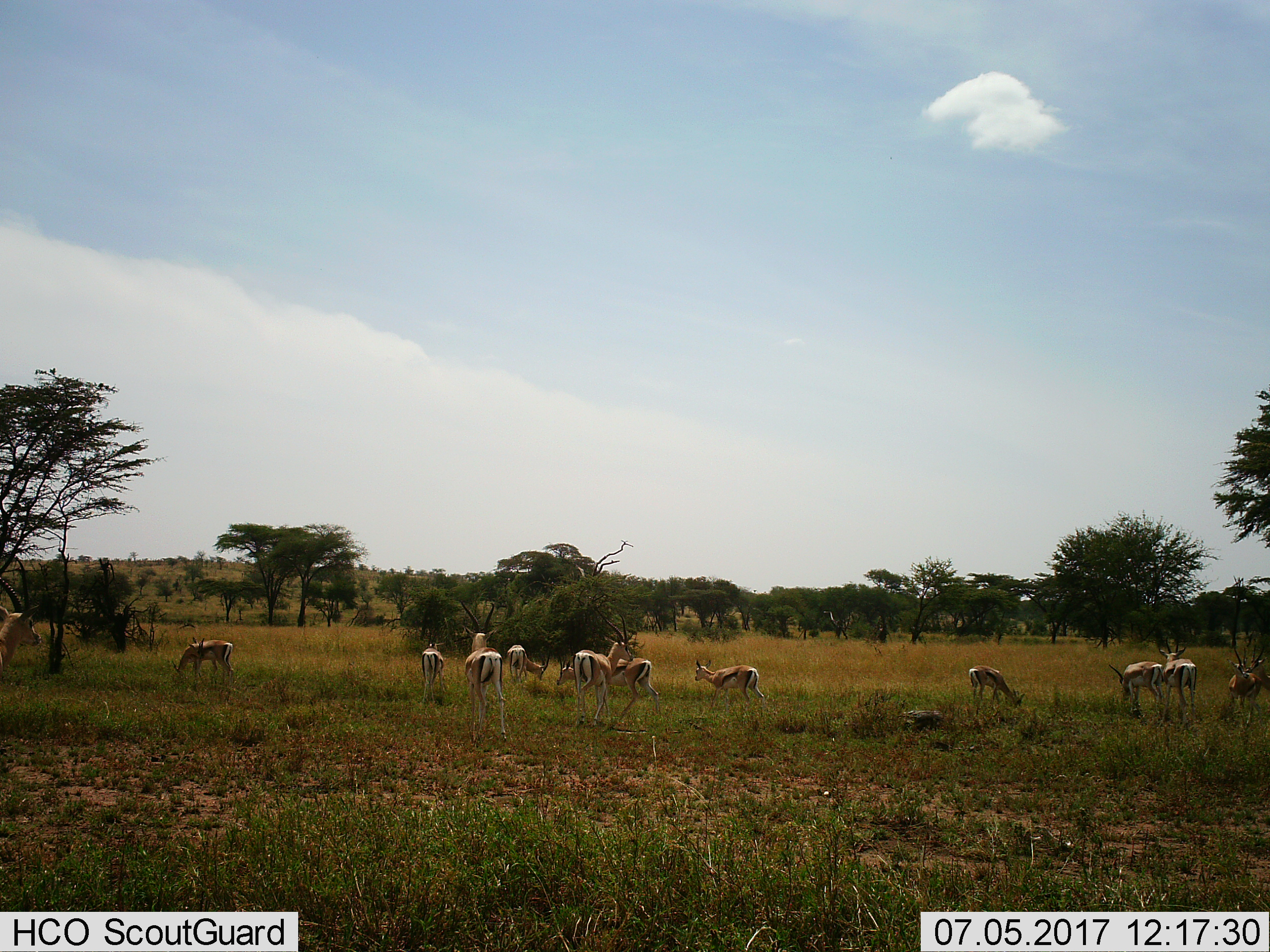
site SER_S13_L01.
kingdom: Animalia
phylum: Chordata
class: Mammalia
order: Artiodactyla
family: Bovidae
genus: Eudorcas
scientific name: Eudorcas thomsonii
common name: thomson's gazelle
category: gazellethomsons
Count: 11-50.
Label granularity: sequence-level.